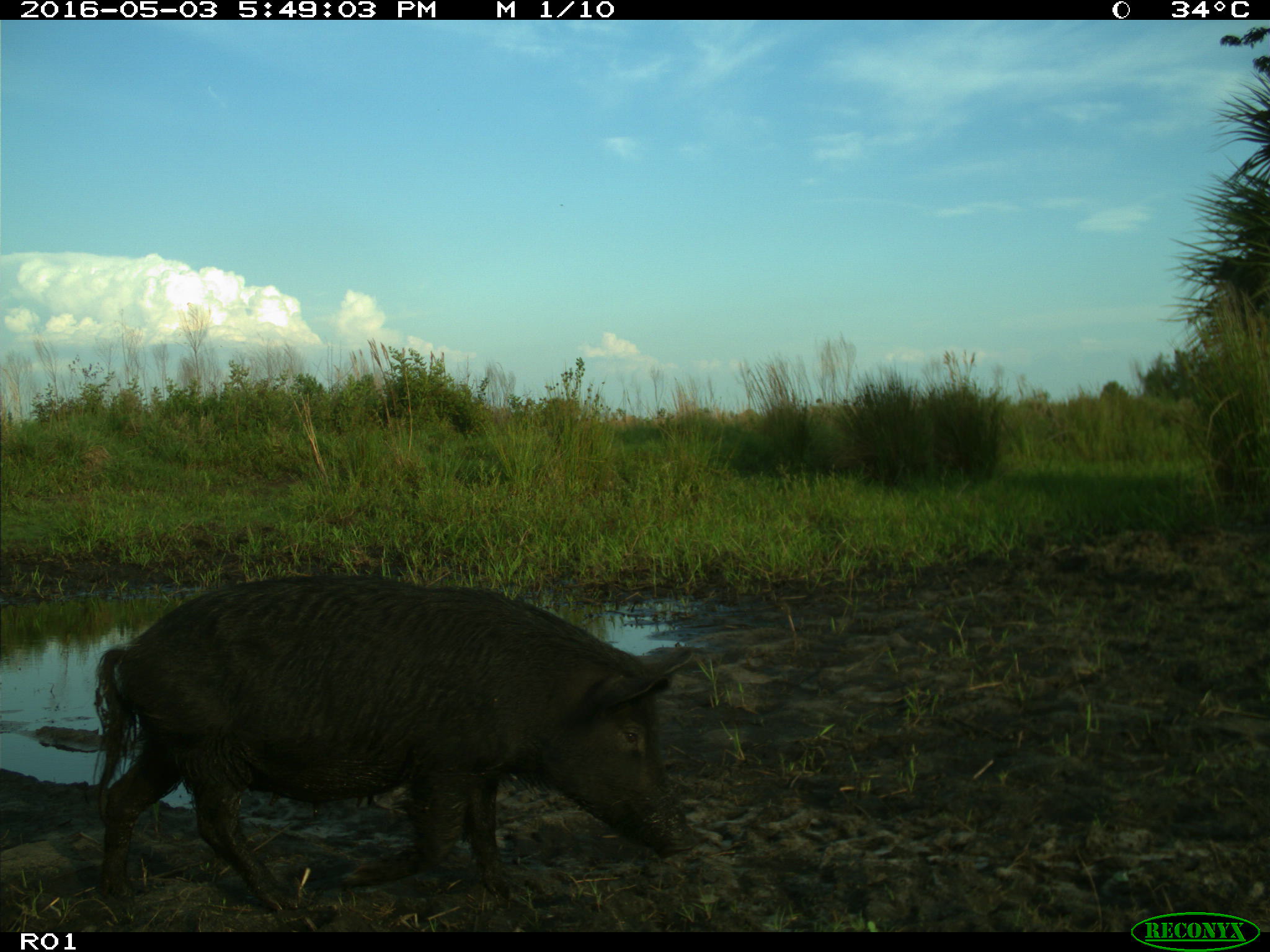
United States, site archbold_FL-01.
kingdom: Animalia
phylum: Chordata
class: Mammalia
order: Artiodactyla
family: Suidae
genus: Sus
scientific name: Sus scrofa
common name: wild boar